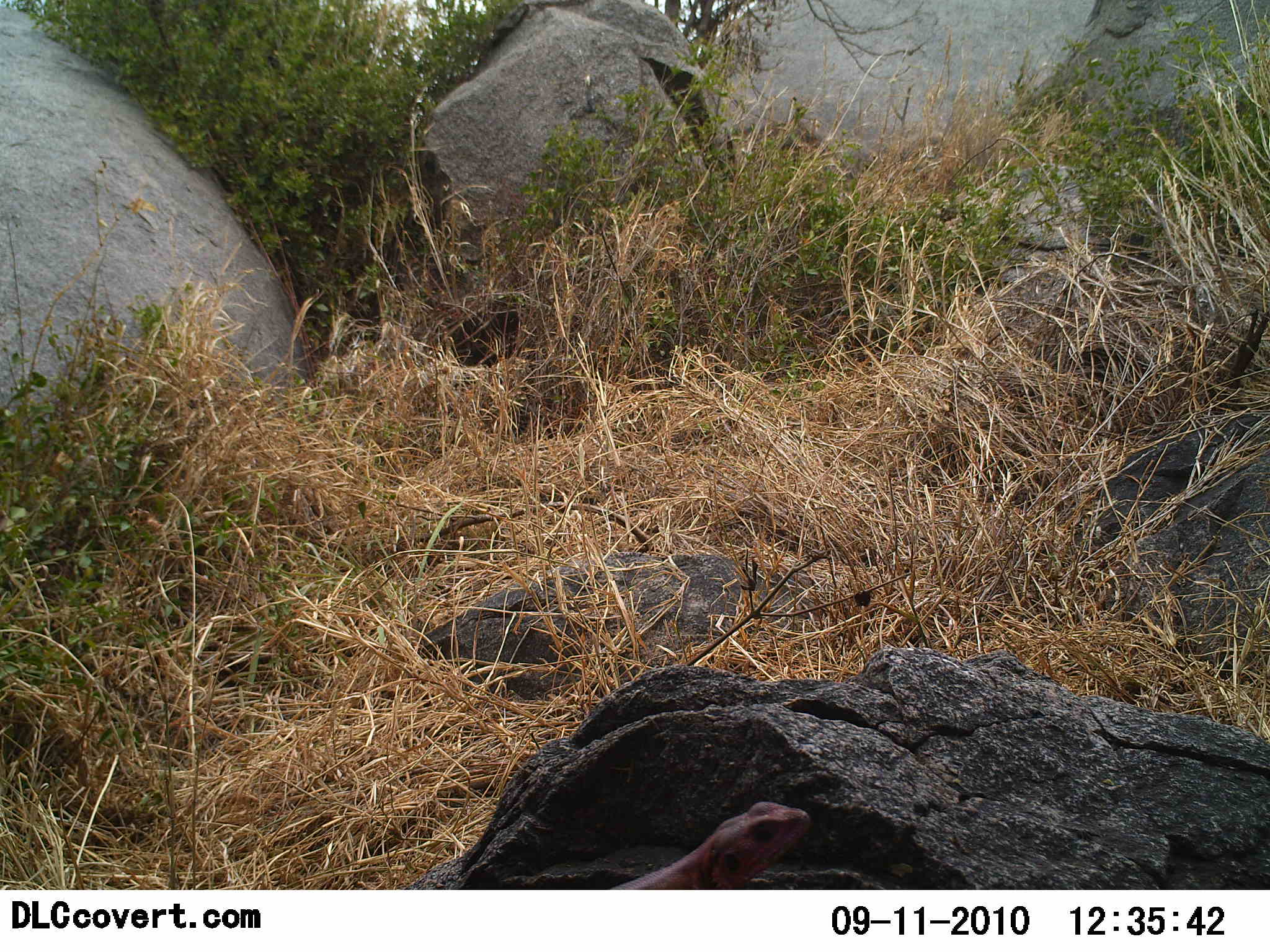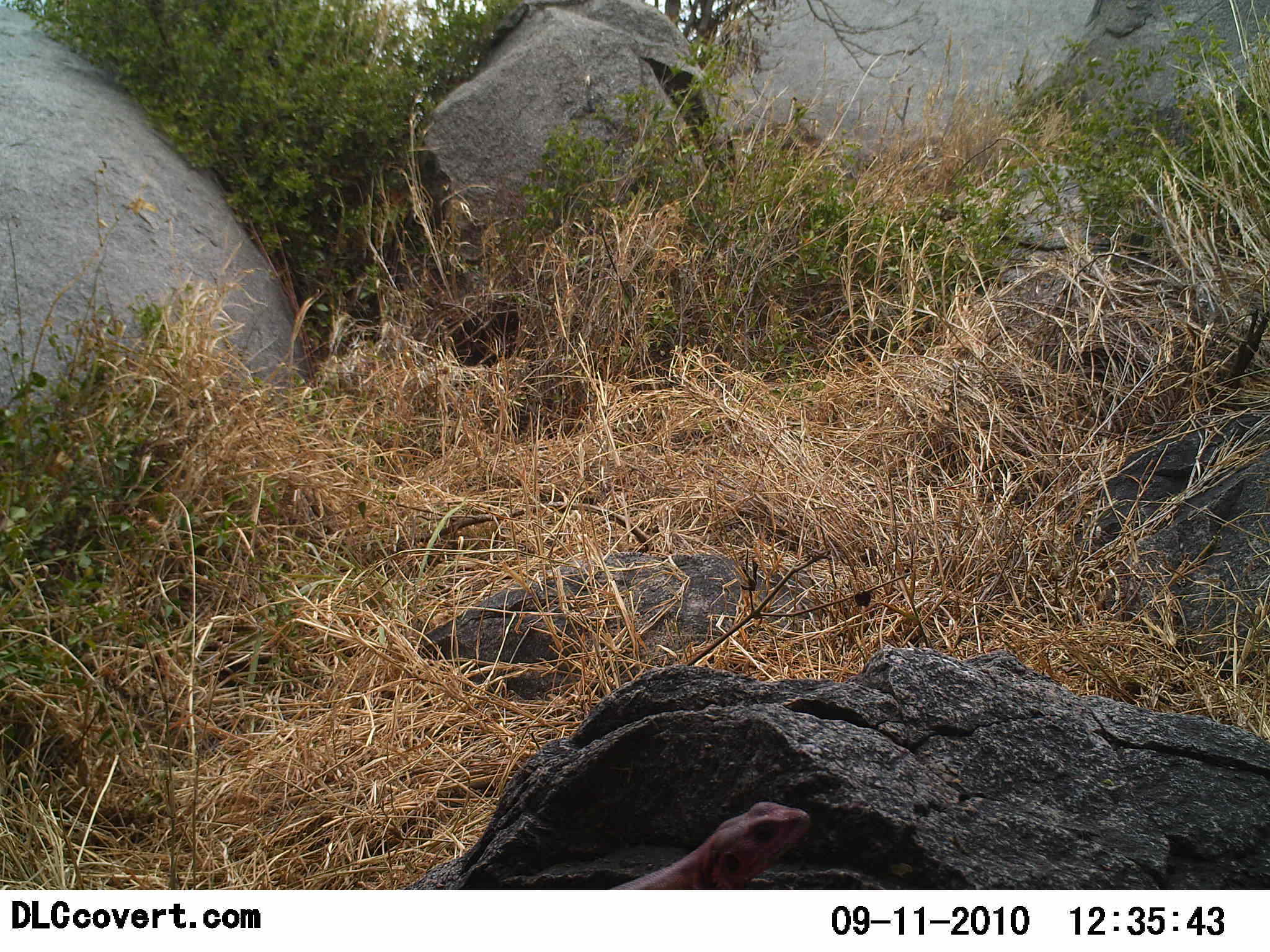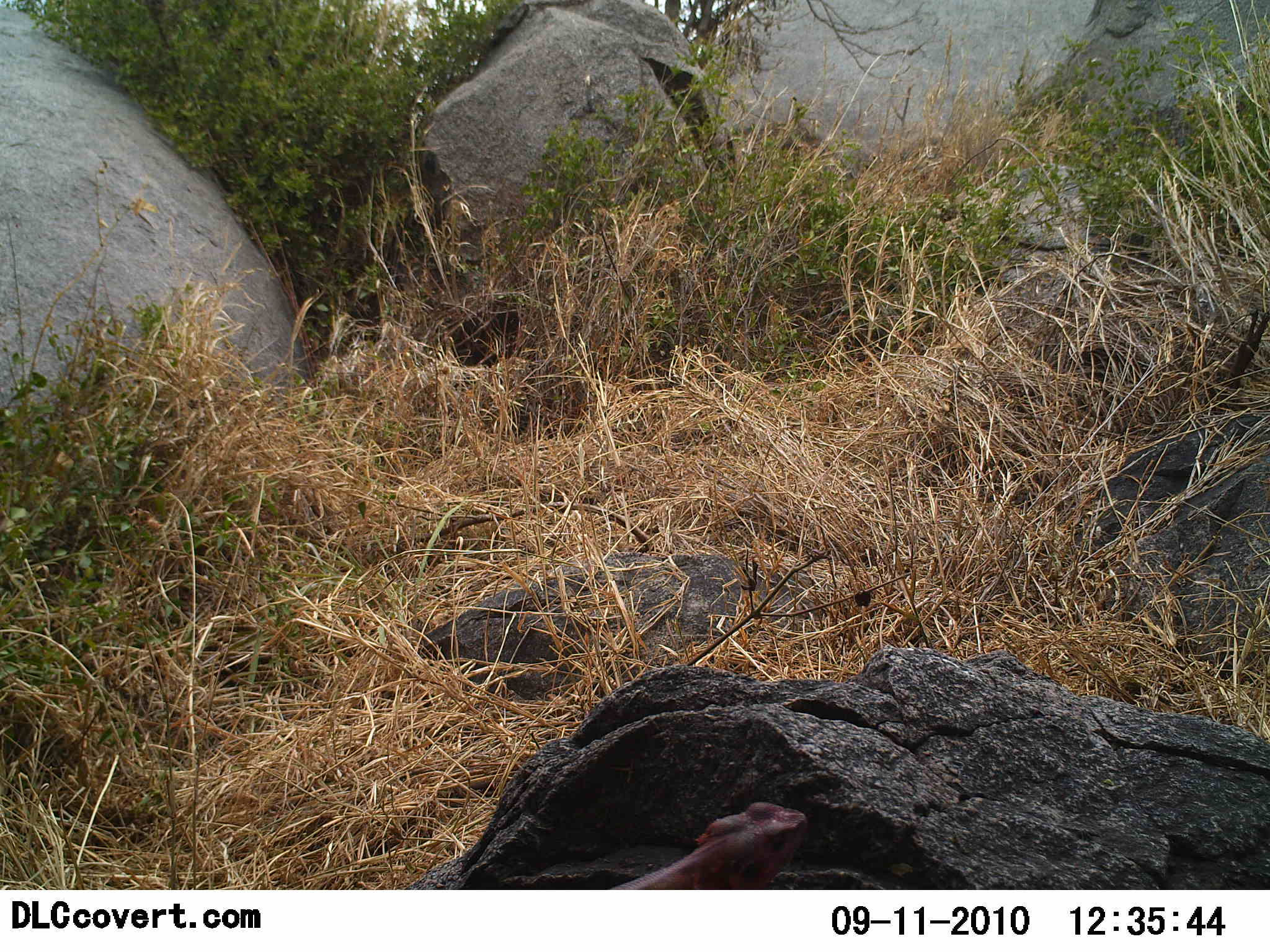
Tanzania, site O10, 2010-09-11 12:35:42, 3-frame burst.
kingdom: Animalia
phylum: Chordata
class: Reptilia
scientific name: Reptilia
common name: reptiles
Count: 1.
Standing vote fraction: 45%.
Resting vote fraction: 45%.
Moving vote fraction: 10%.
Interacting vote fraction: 0%.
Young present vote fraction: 0%.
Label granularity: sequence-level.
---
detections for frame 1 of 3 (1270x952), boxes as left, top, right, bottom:
animal: 597, 796, 813, 889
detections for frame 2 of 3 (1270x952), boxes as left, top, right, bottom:
animal: 604, 800, 813, 890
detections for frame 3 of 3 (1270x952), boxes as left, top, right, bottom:
animal: 602, 801, 816, 891